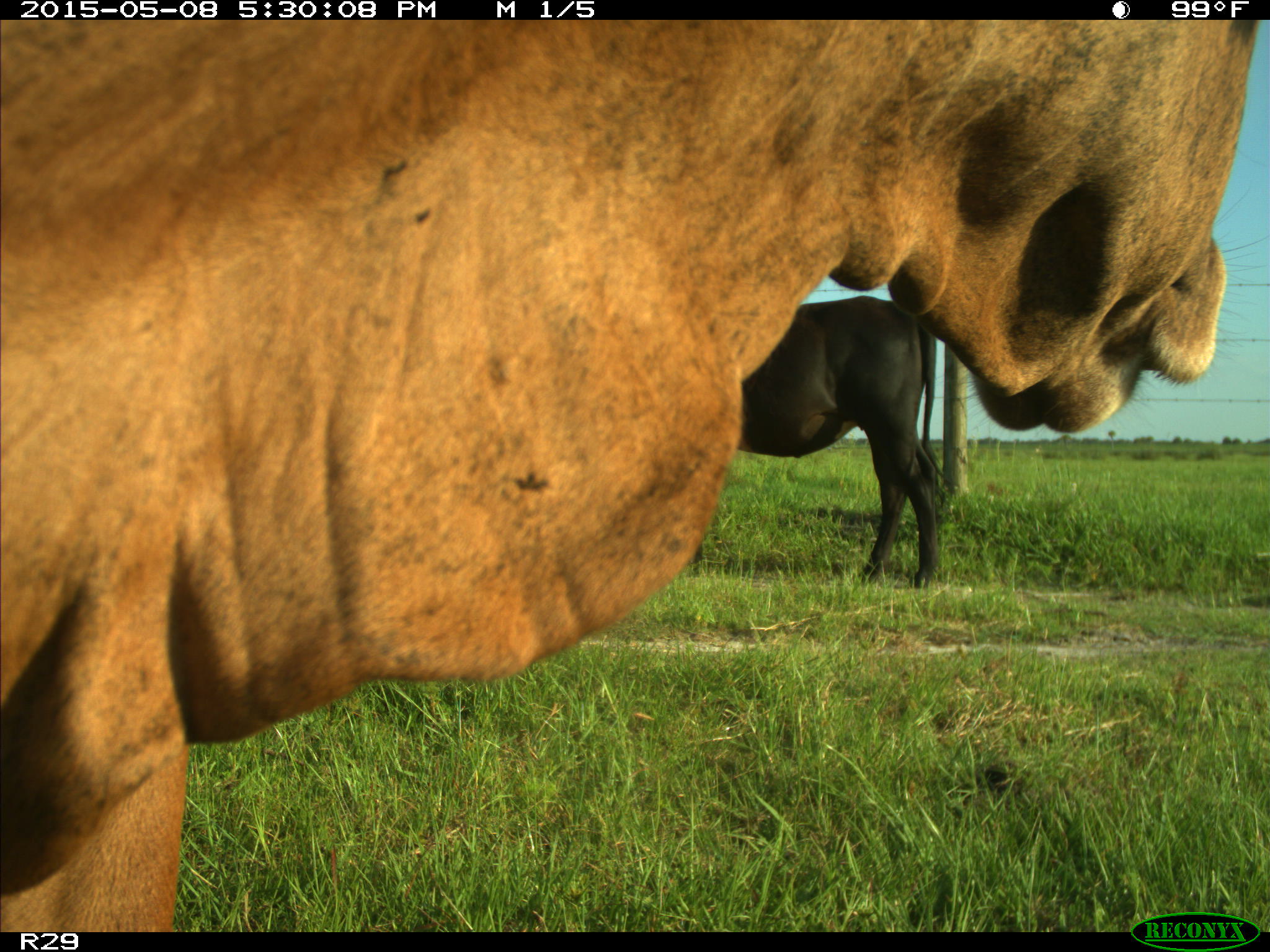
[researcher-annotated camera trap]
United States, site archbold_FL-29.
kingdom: Animalia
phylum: Chordata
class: Mammalia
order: Artiodactyla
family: Bovidae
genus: Bos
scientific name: Bos taurus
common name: domestic cow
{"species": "Bos taurus (domestic cow)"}